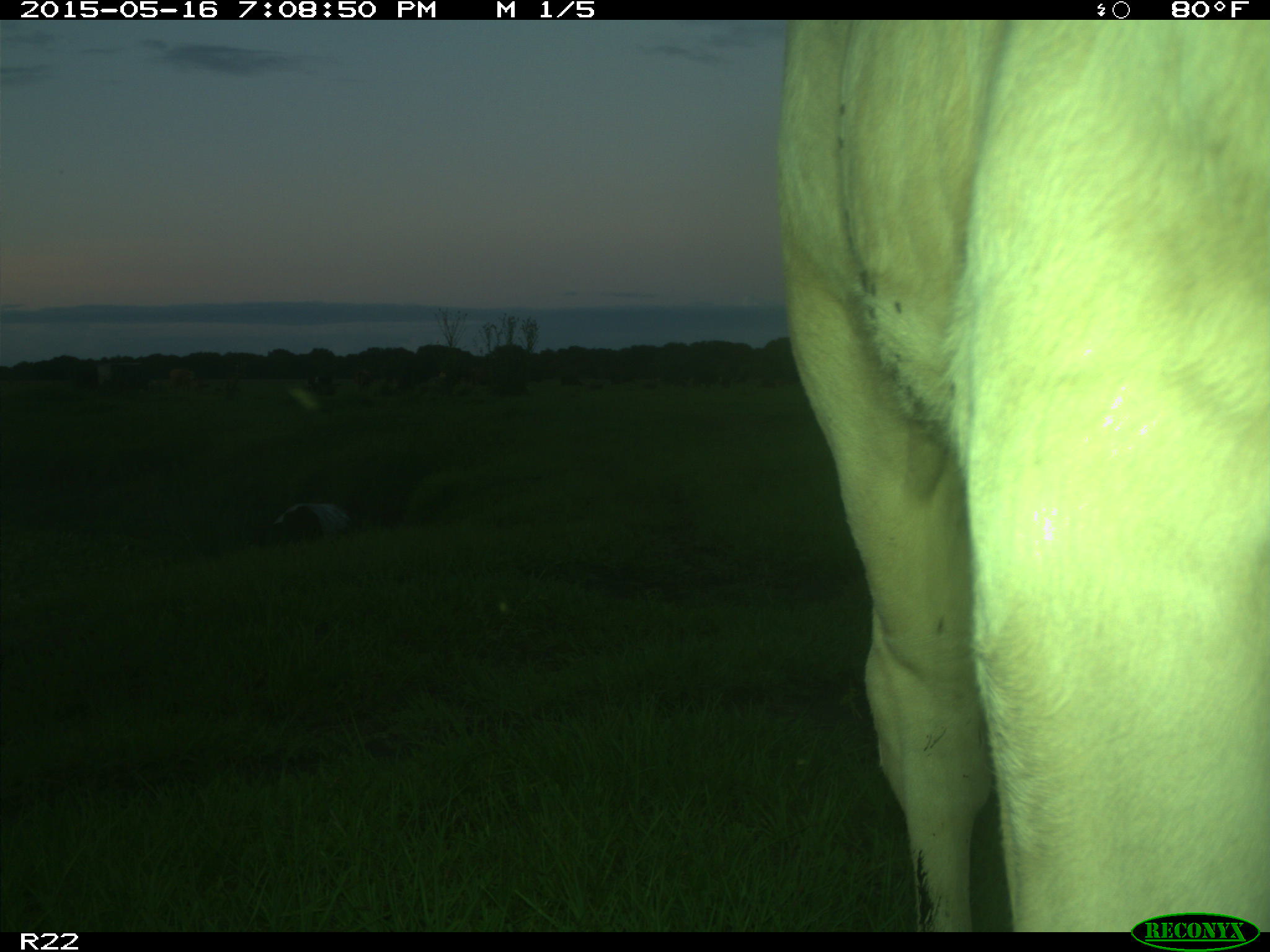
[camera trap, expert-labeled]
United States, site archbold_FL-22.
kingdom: Animalia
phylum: Chordata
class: Mammalia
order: Artiodactyla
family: Bovidae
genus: Bos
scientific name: Bos taurus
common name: domestic cow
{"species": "Bos taurus (domestic cow)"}